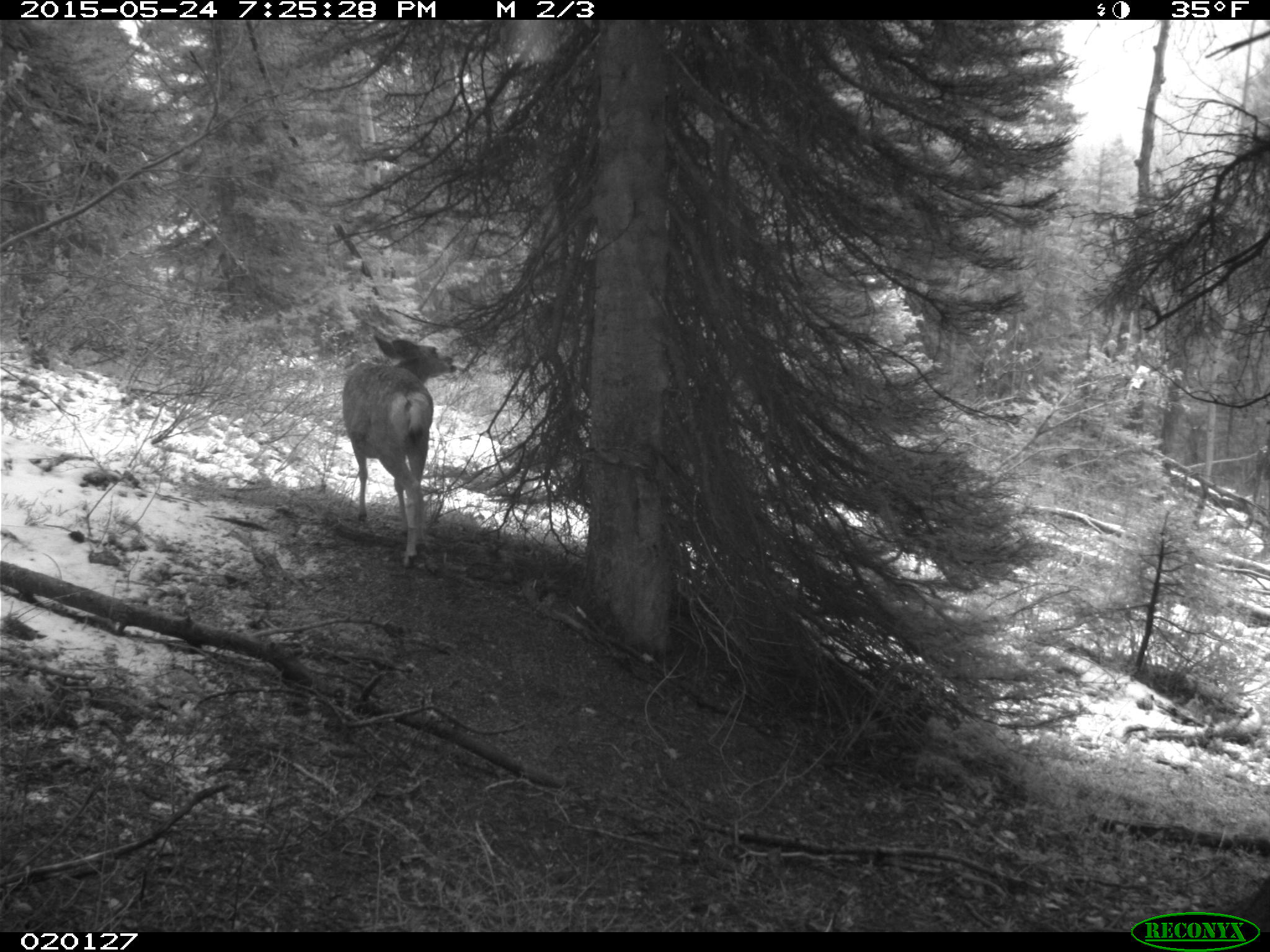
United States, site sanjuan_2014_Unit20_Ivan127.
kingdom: Animalia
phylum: Chordata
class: Mammalia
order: Artiodactyla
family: Cervidae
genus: Odocoileus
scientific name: Odocoileus hemionus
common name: mule deer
Odocoileus hemionus (mule deer).